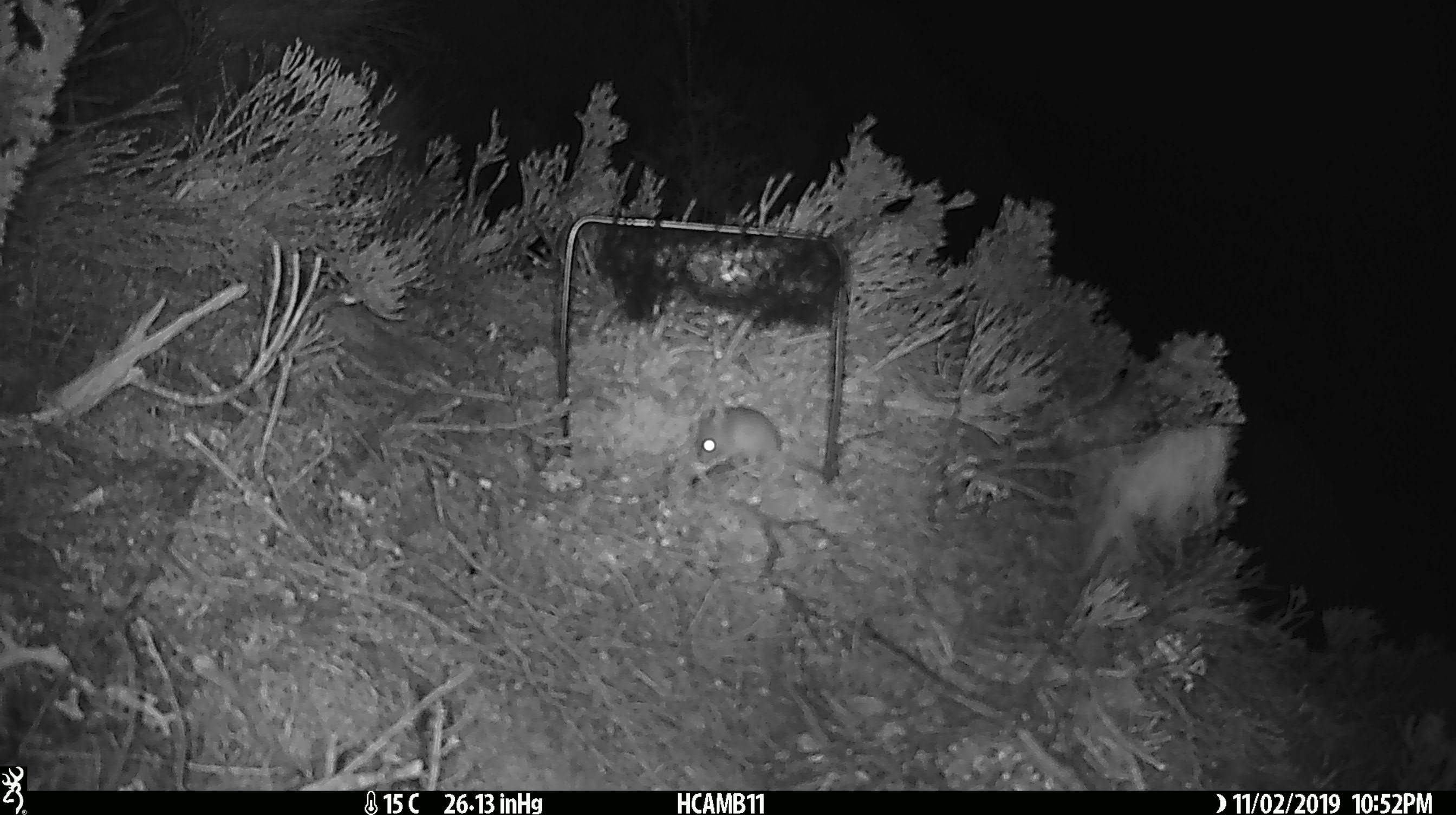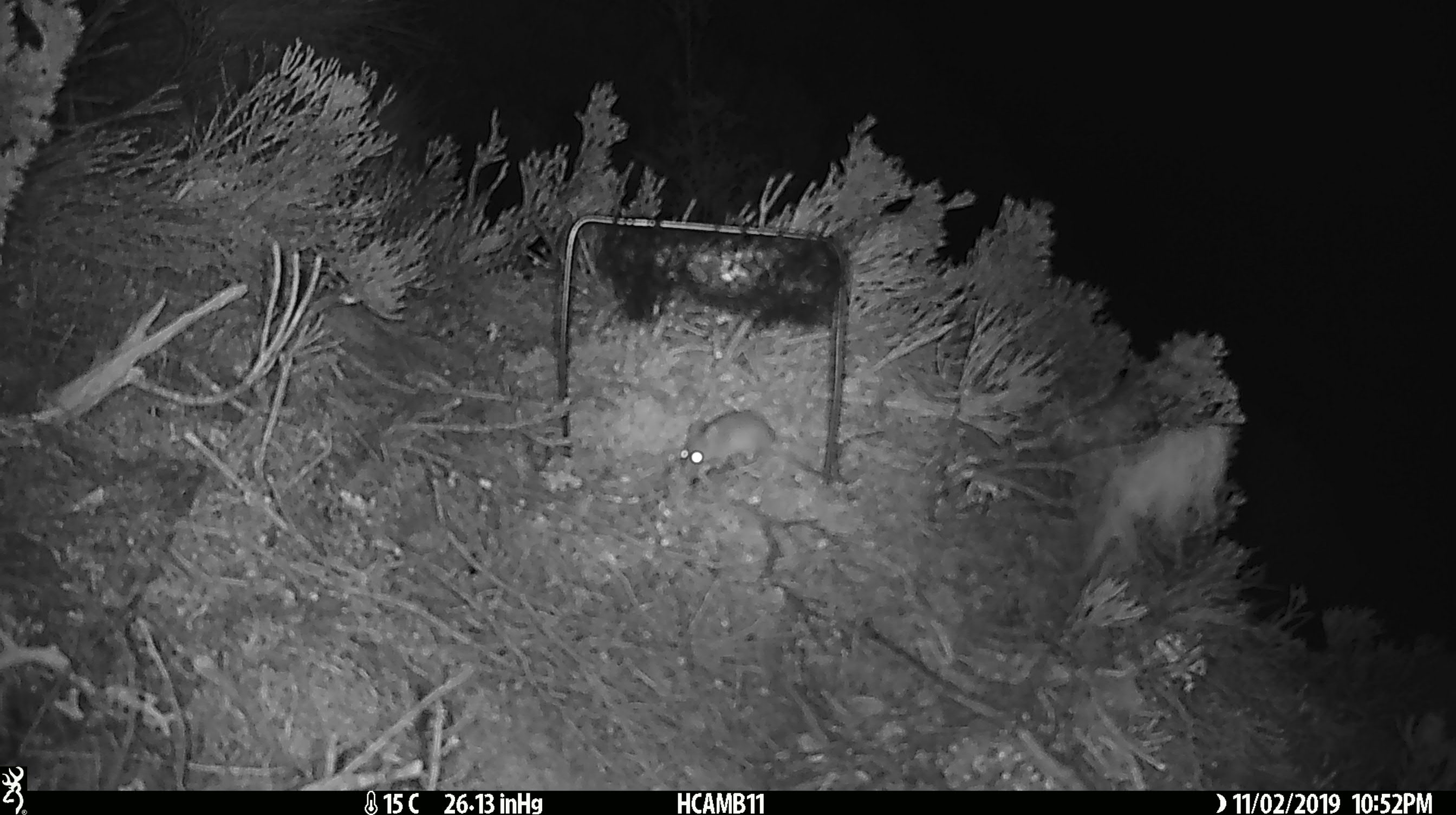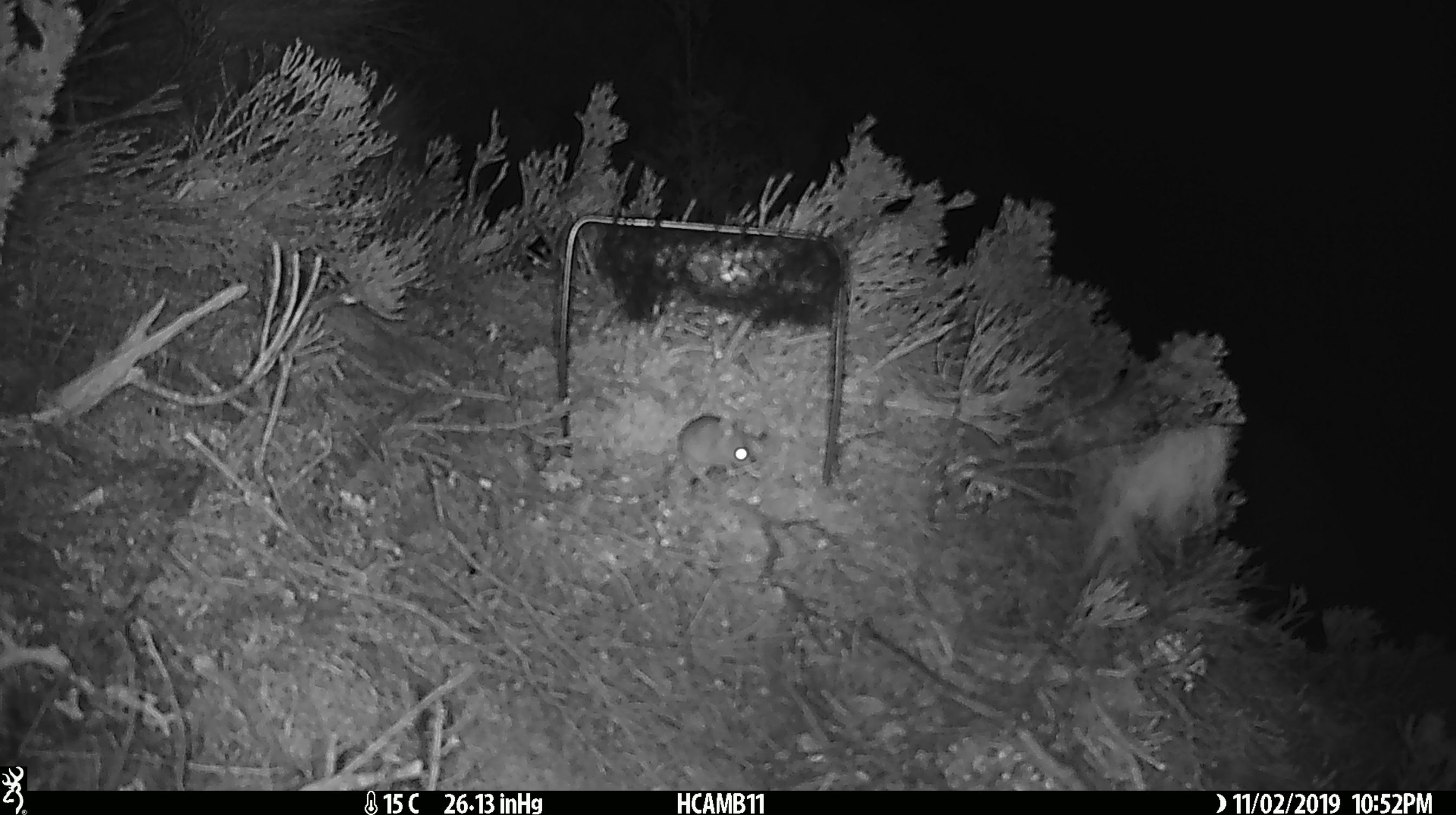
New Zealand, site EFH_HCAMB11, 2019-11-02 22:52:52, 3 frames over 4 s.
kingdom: Animalia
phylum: Chordata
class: Mammalia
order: Rodentia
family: Muridae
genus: Mus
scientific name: Mus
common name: mouse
Mouse (Mus).